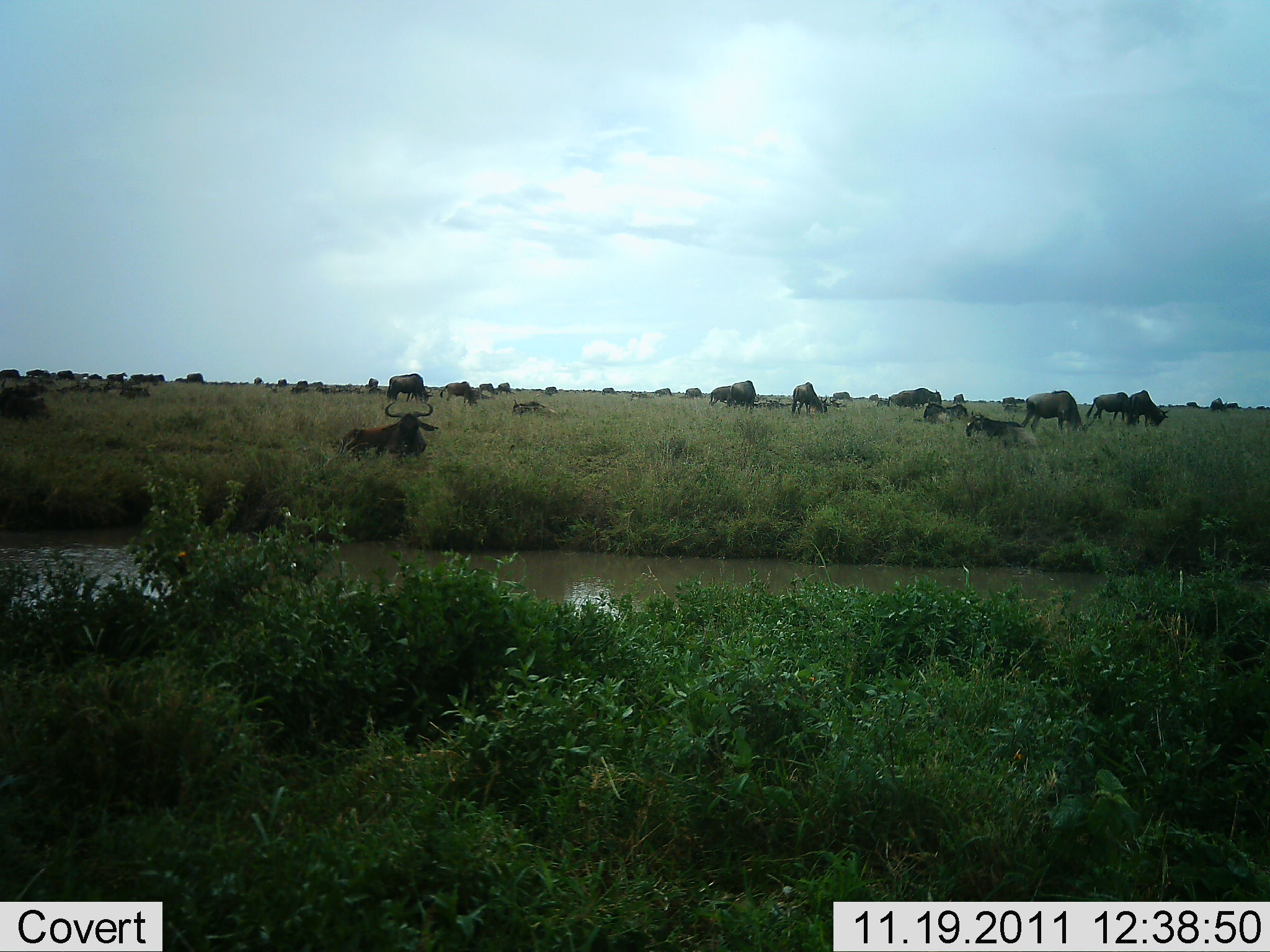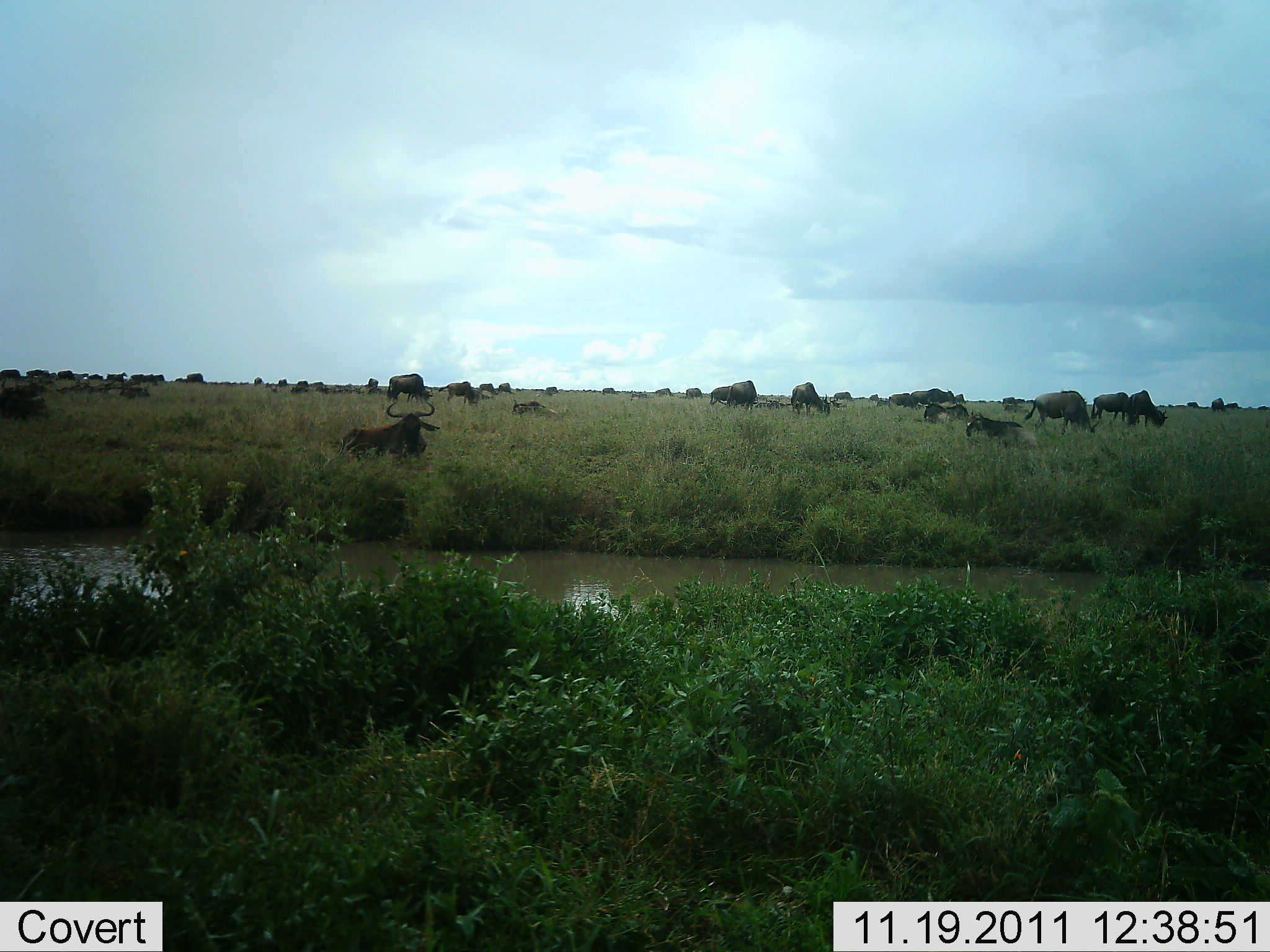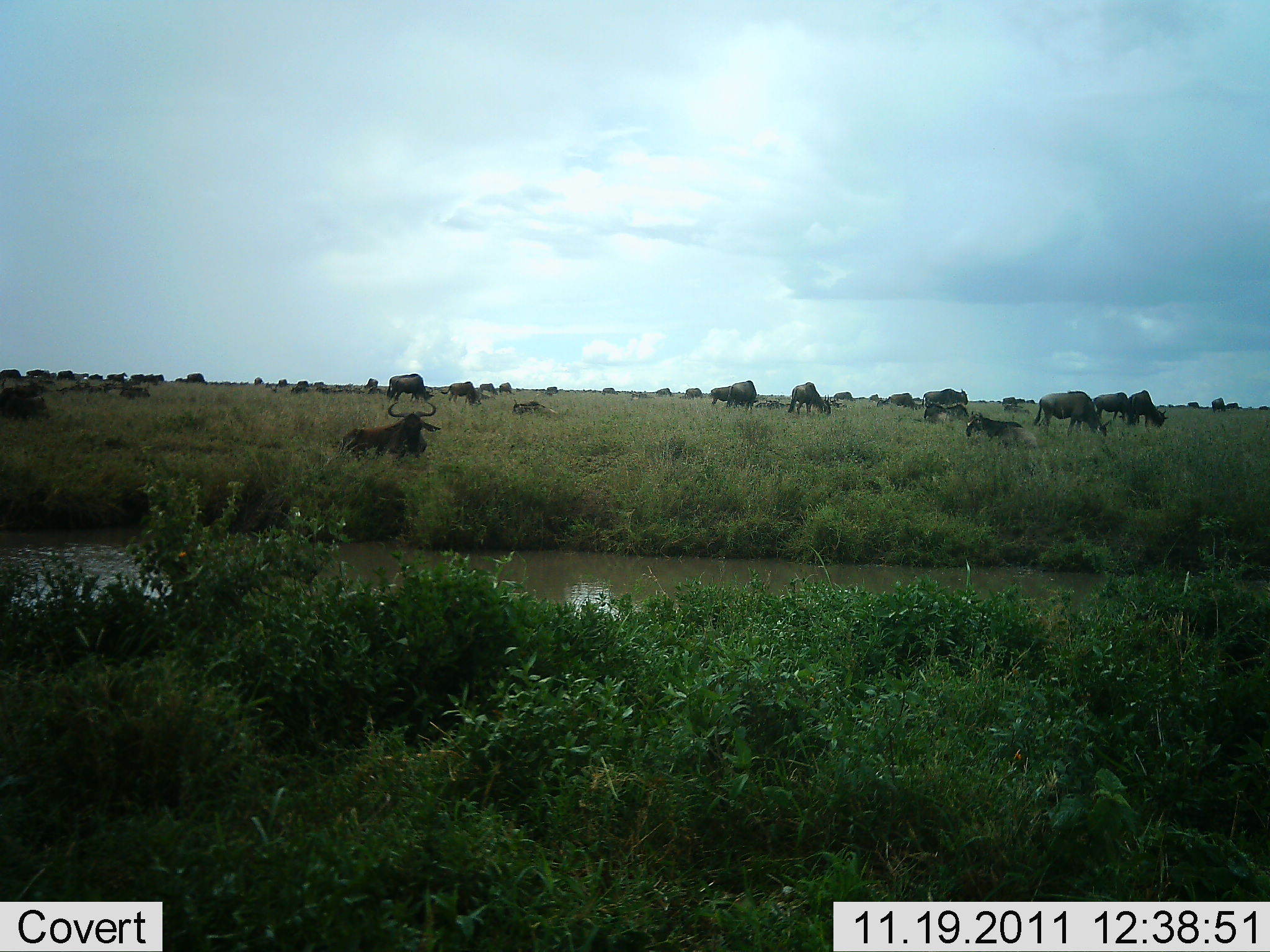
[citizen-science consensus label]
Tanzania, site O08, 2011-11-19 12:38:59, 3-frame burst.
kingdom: Animalia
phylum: Chordata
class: Mammalia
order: Artiodactyla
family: Bovidae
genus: Connochaetes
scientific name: Connochaetes taurinus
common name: blue wildebeest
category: wildebeest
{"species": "wildebeest (blue wildebeest) (Connochaetes taurinus)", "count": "11-50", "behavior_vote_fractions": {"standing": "27%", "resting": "60%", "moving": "40%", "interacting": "7%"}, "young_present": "0%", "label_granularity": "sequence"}